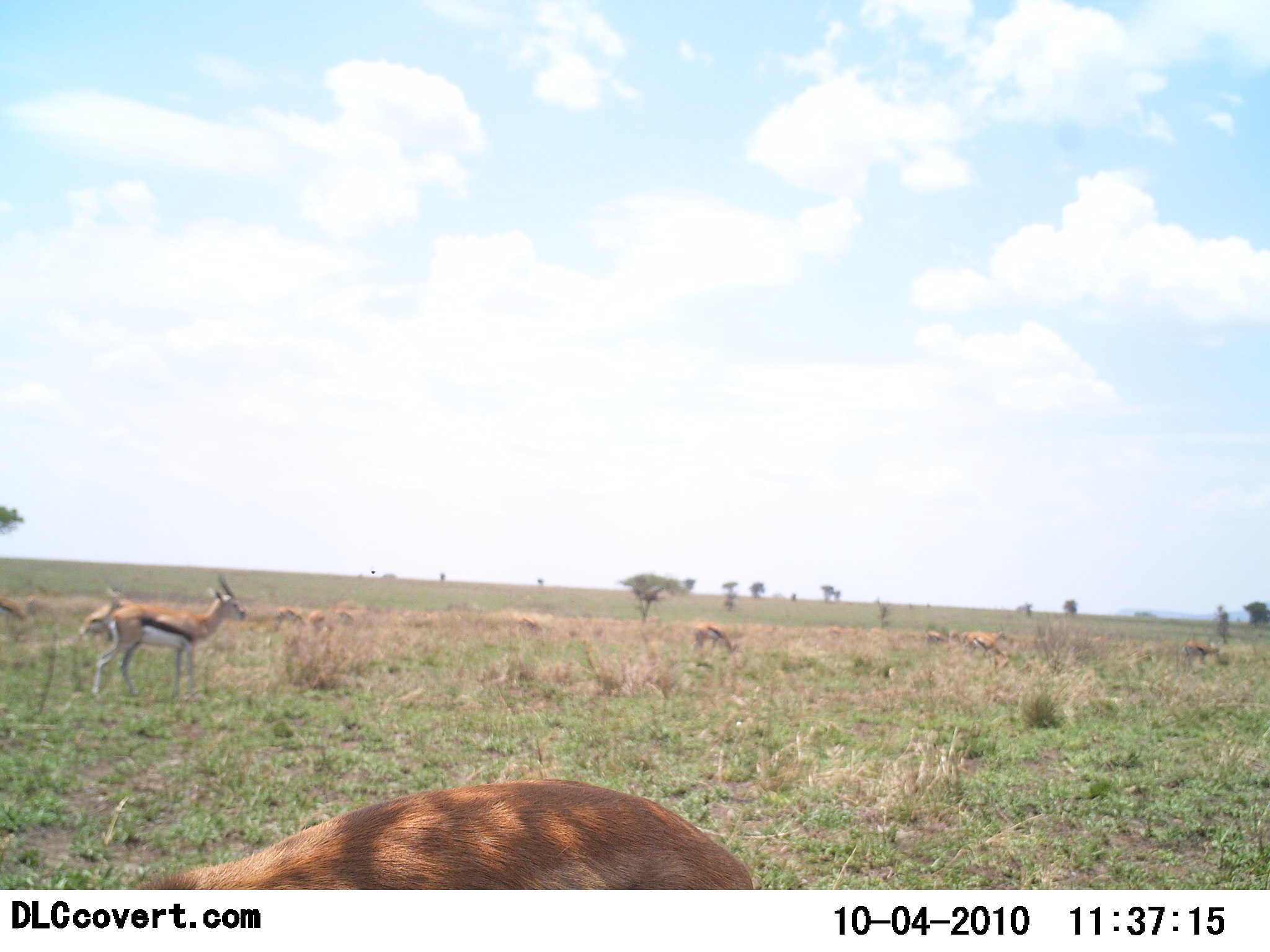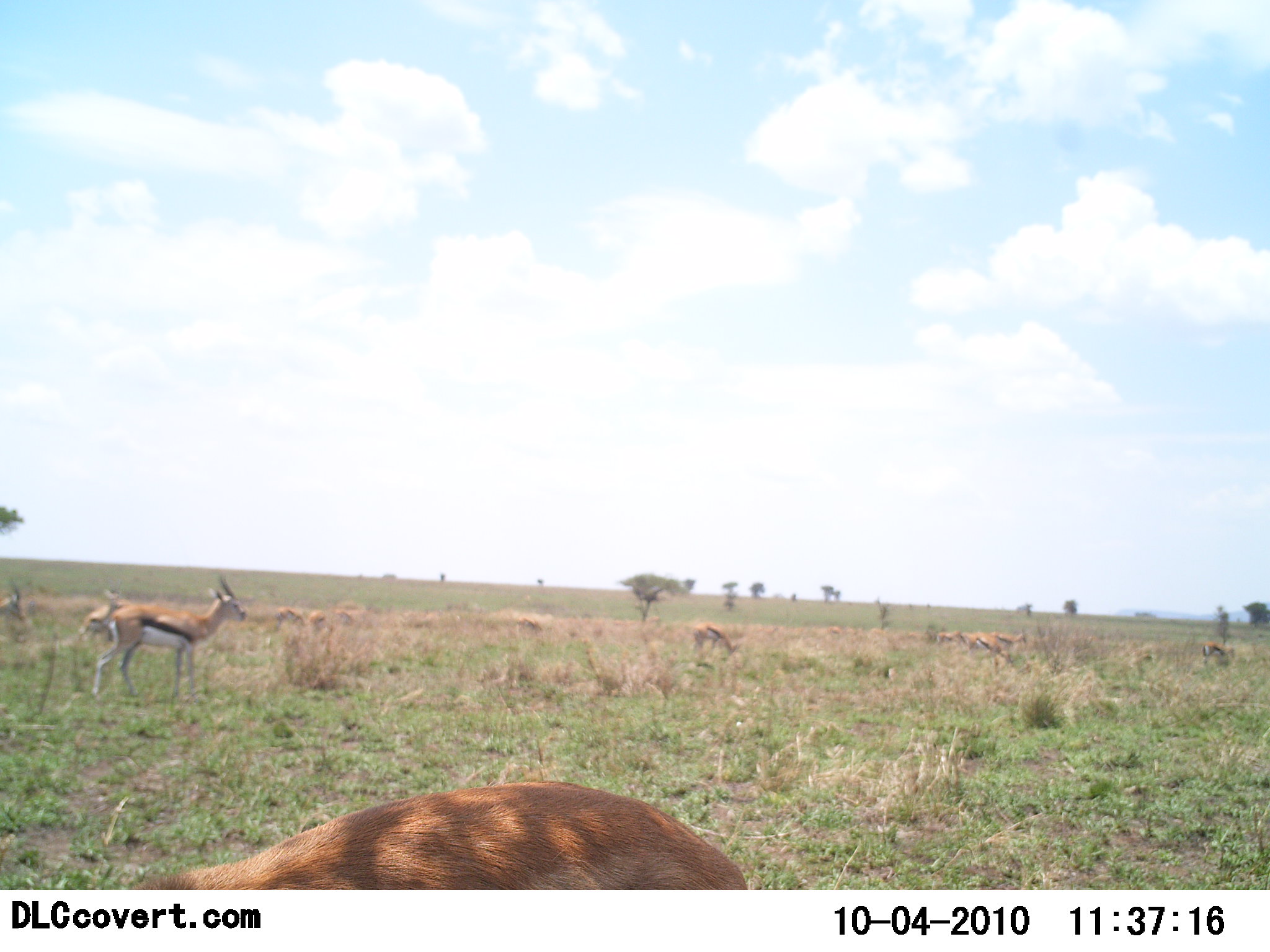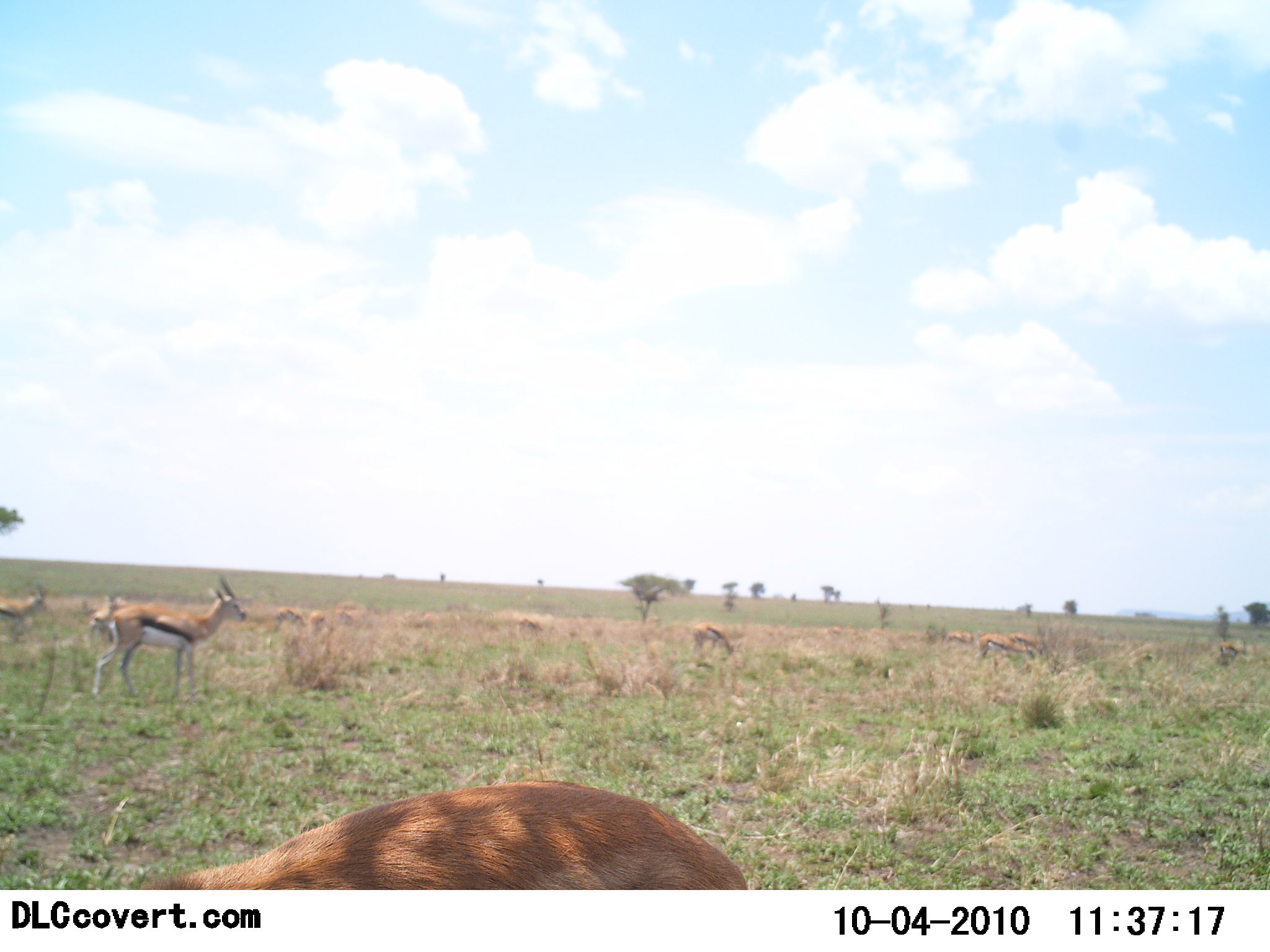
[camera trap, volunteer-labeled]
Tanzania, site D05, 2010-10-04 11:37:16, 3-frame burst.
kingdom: Animalia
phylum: Chordata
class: Mammalia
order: Artiodactyla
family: Bovidae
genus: Eudorcas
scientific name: Eudorcas thomsonii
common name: thomson's gazelle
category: gazellethomsons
Gazellethomsons (thomson's gazelle) (Eudorcas thomsonii), count 10. Behavior (volunteer vote fractions): standing 73%, resting 9%, moving 45%, interacting 0%. Young present (vote fraction): 0%. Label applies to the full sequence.